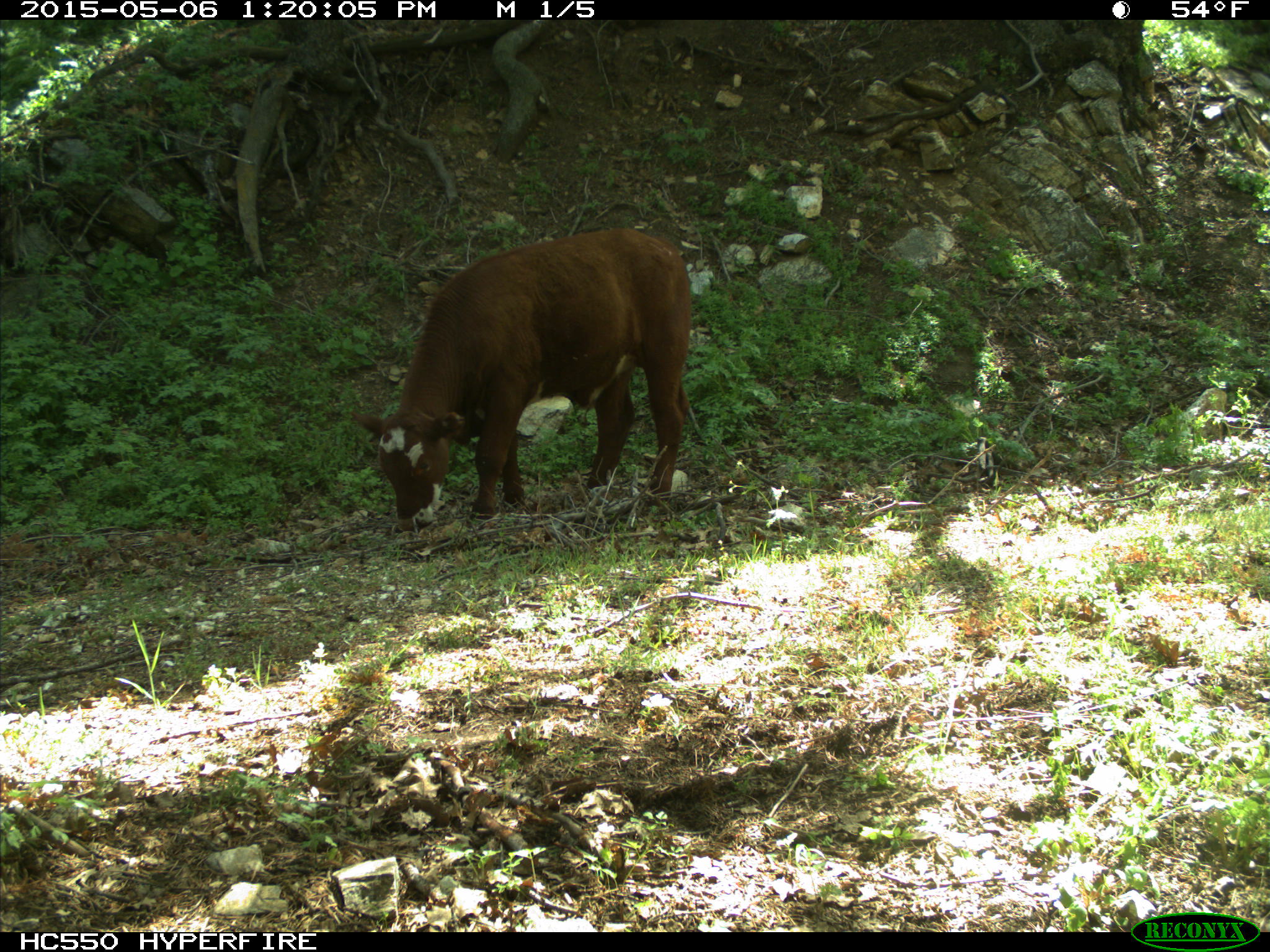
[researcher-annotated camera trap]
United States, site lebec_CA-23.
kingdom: Animalia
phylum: Chordata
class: Mammalia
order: Artiodactyla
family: Bovidae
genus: Bos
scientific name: Bos taurus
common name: domestic cow